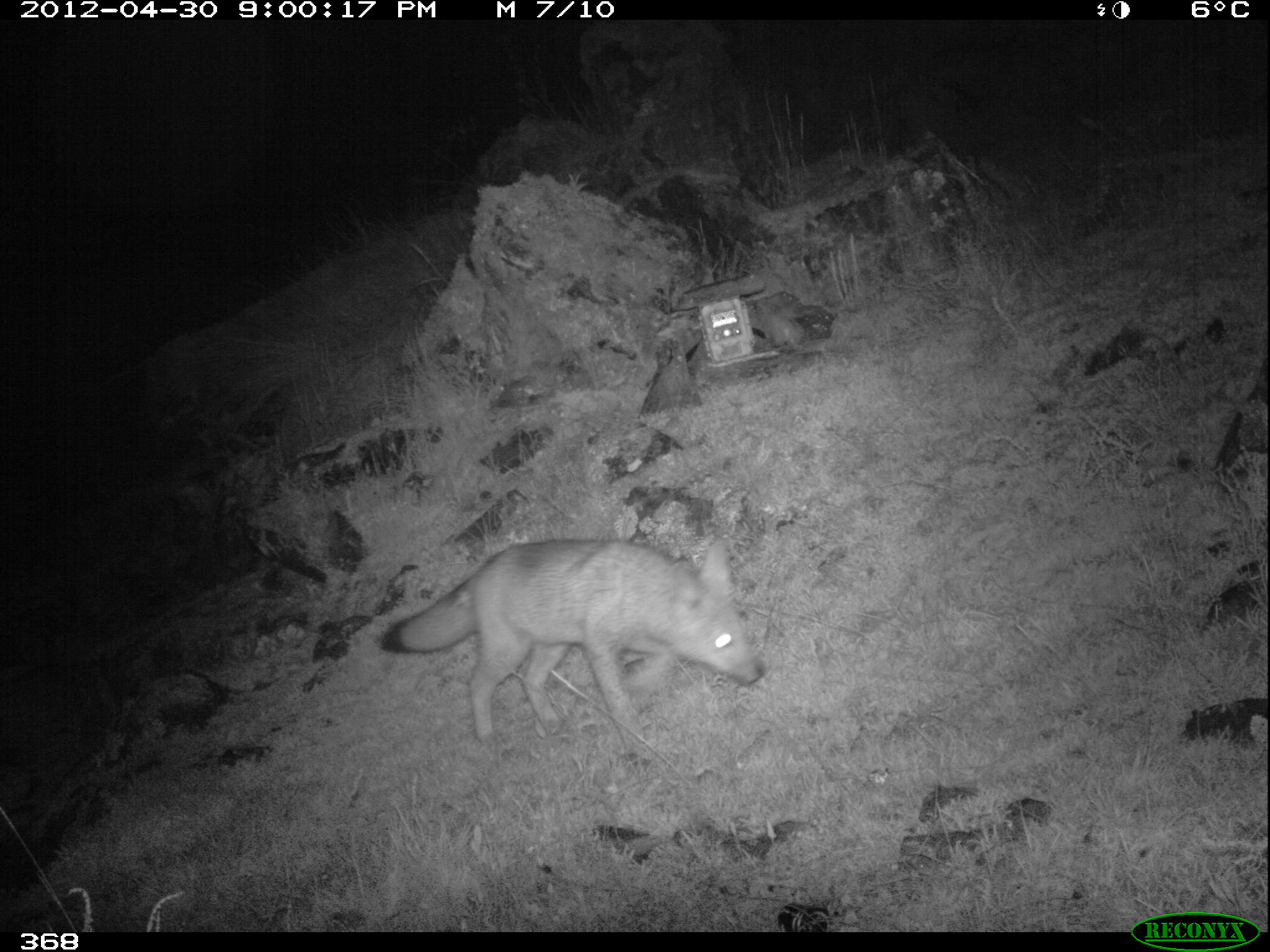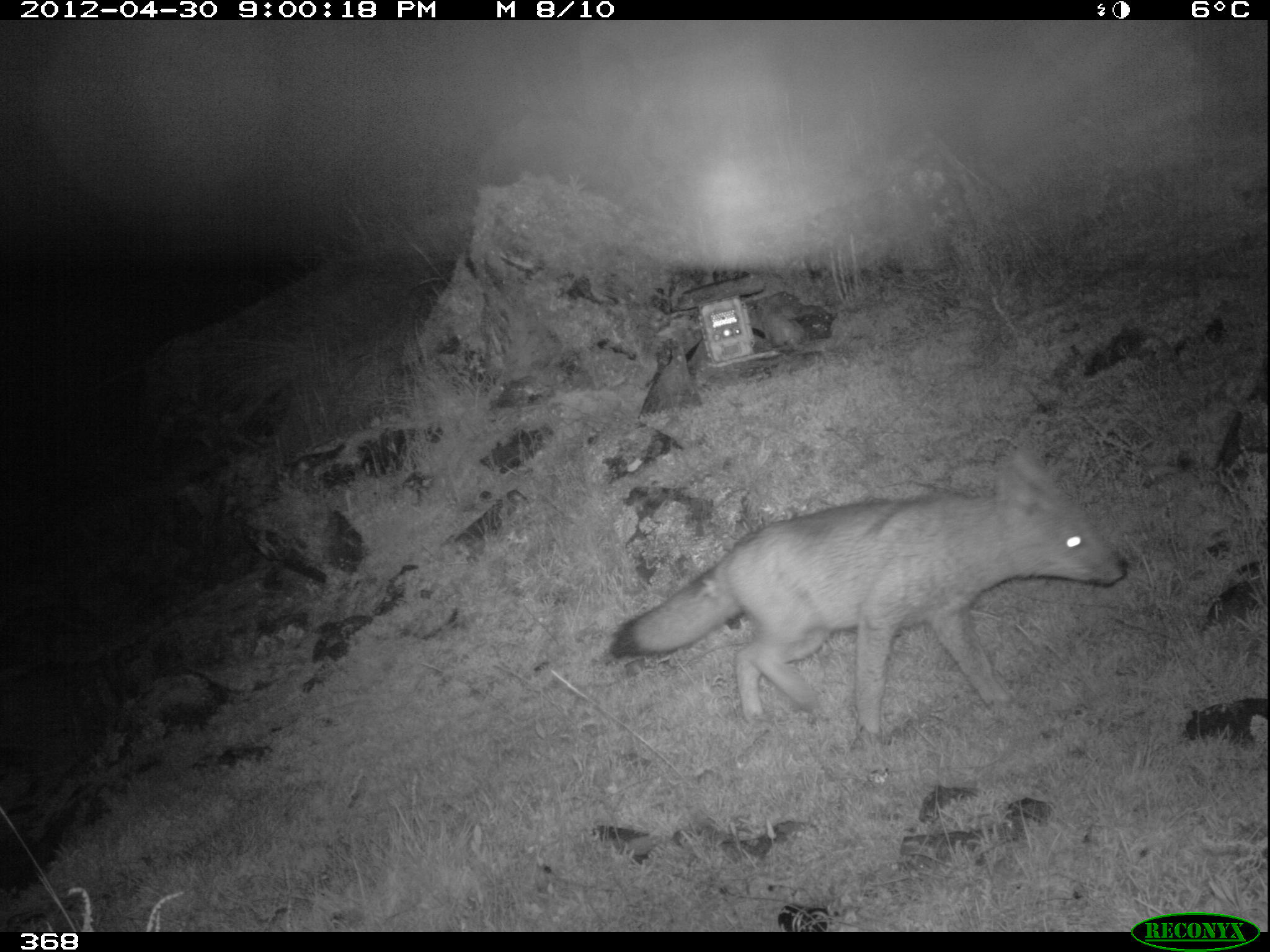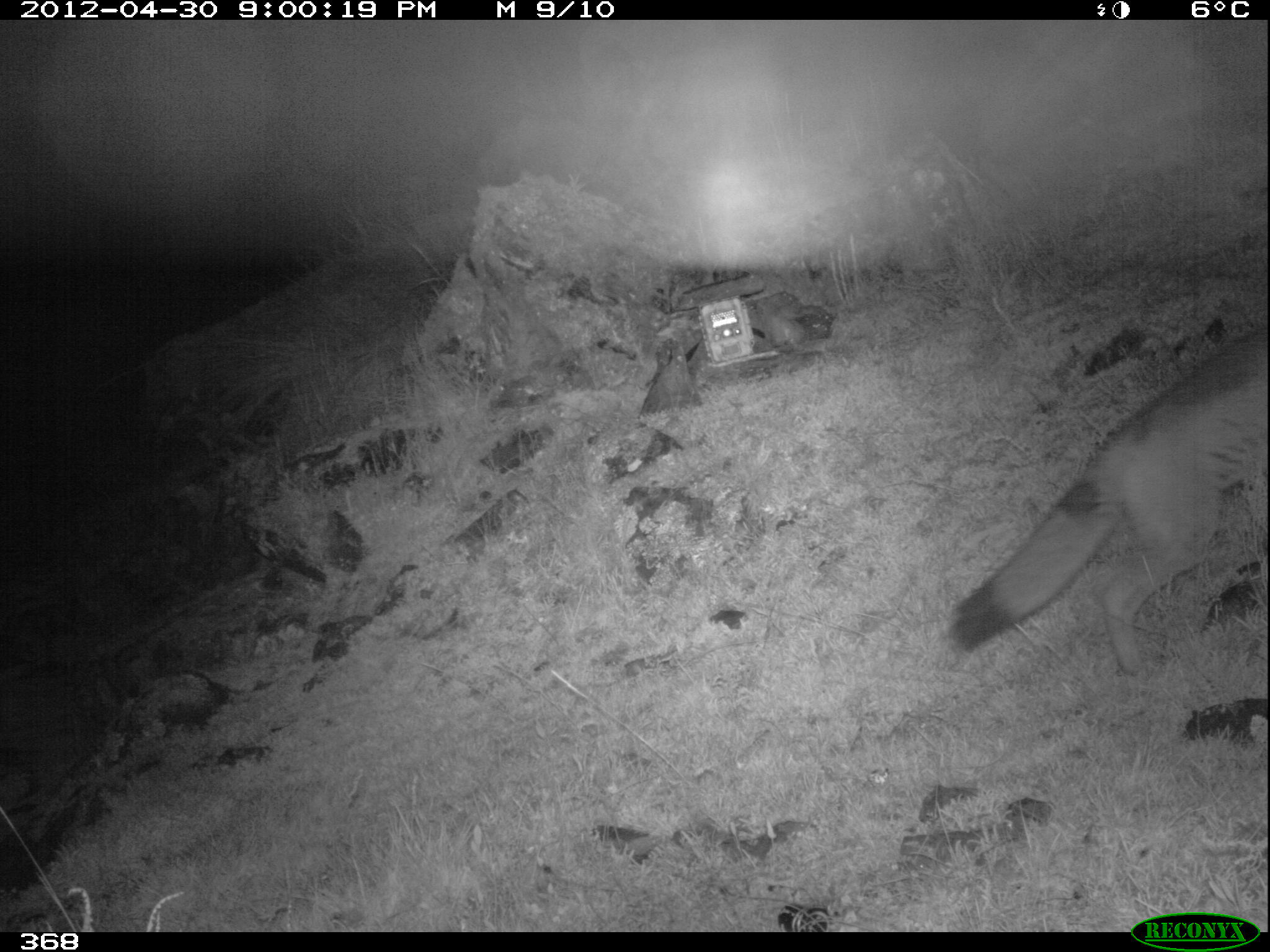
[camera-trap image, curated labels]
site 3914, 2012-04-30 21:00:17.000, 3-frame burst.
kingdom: Animalia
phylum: Chordata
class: Mammalia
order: Carnivora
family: Canidae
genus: Lycalopex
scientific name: Lycalopex culpaeus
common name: culpeo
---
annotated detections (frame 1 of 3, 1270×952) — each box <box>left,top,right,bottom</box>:
lycalopex culpaeus: <box>373,536,767,750</box>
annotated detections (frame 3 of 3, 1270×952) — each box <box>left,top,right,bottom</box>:
lycalopex culpaeus: <box>944,322,1266,680</box>